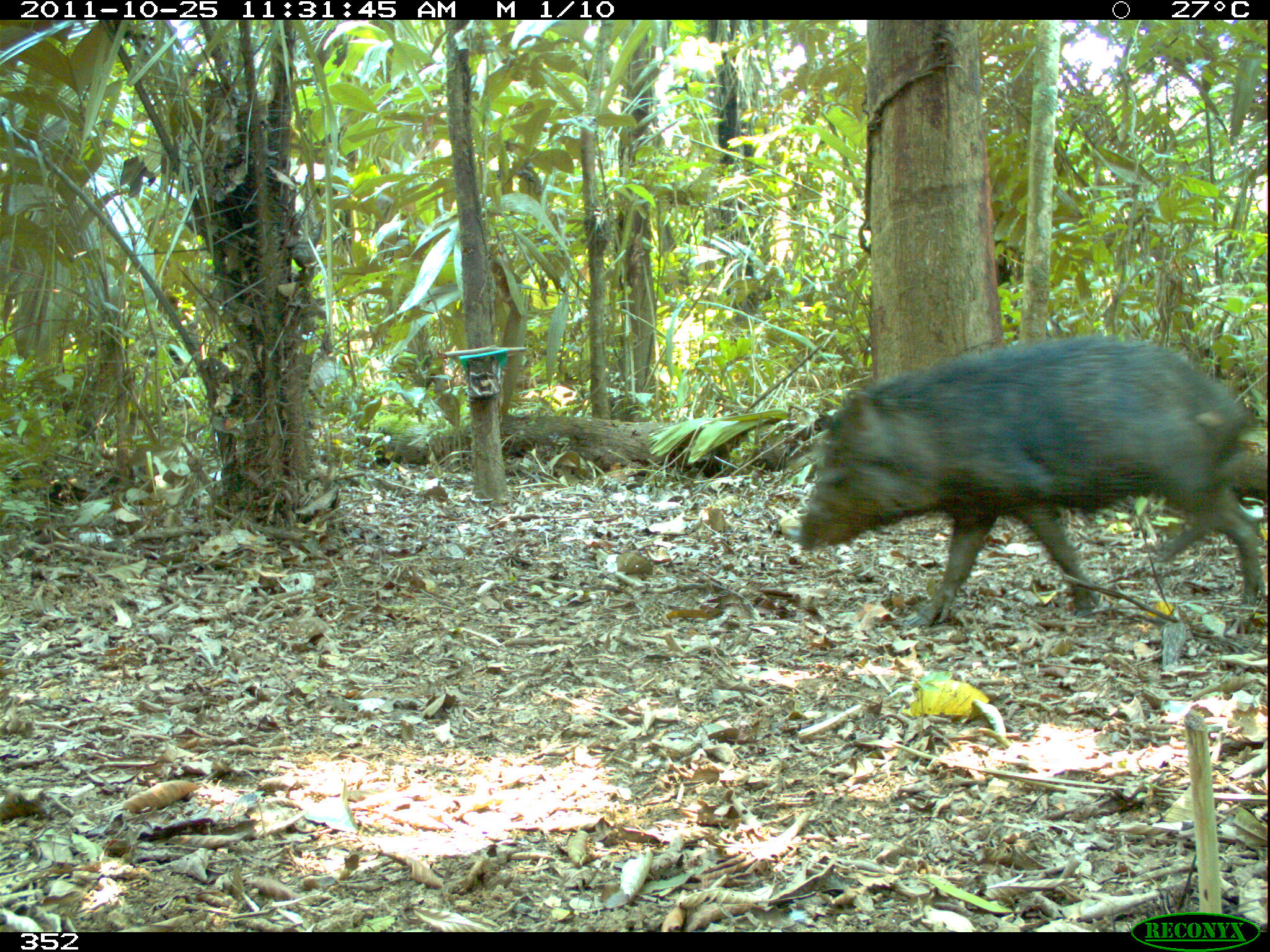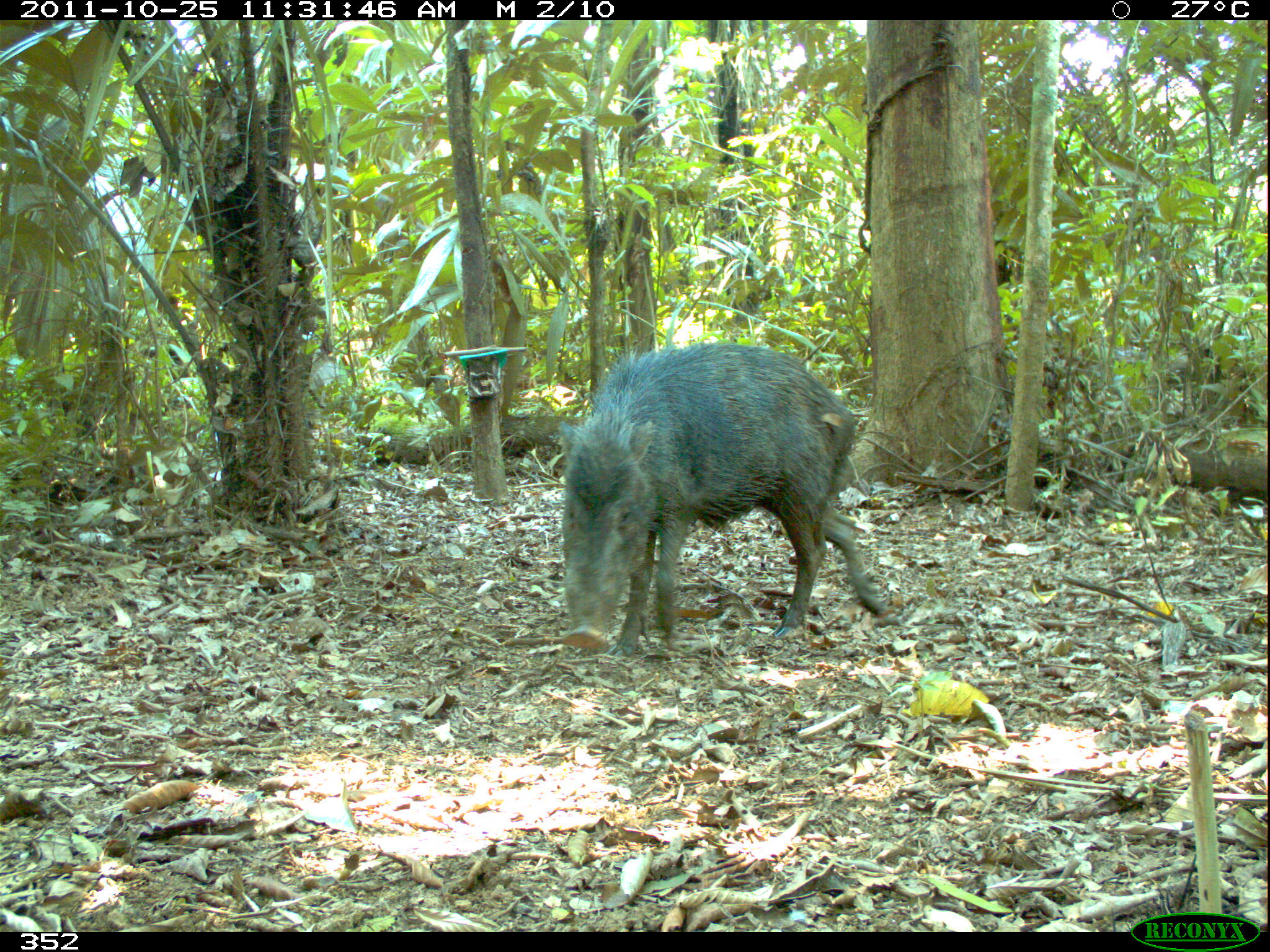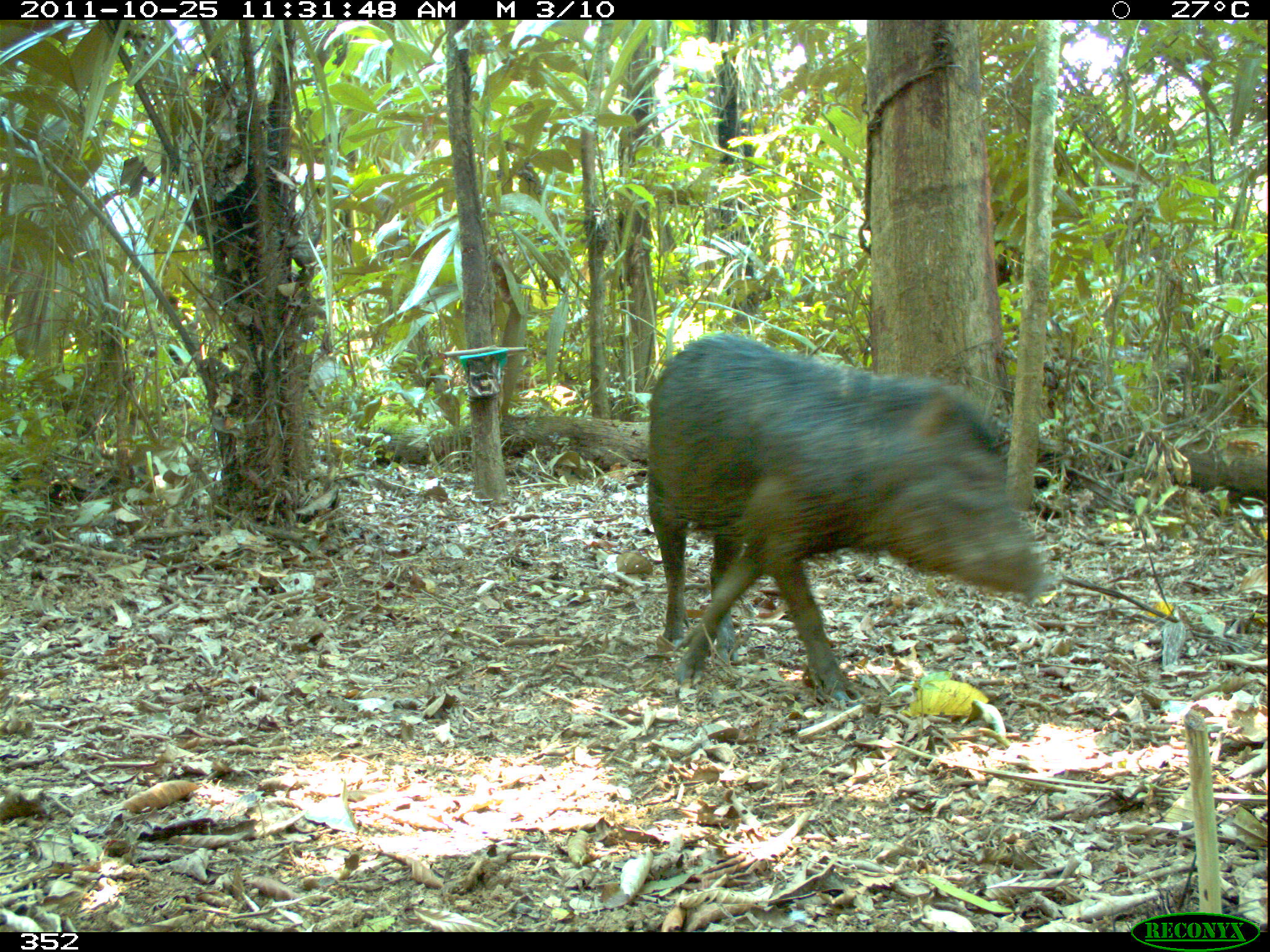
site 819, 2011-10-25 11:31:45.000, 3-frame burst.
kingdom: Animalia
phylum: Chordata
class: Mammalia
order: Artiodactyla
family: Tayassuidae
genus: Tayassu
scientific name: Tayassu pecari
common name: white-lipped peccary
Tayassu pecari (white-lipped peccary).